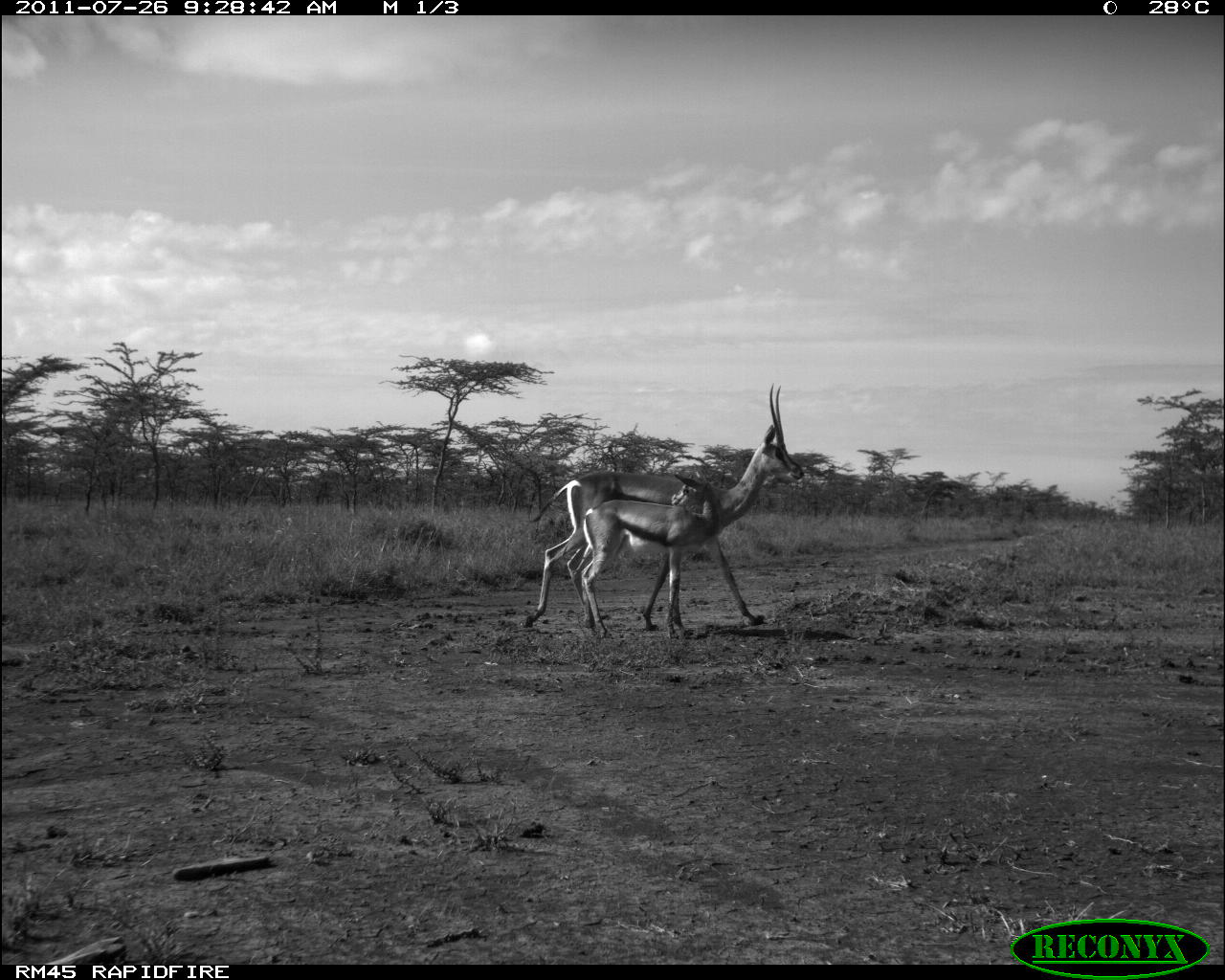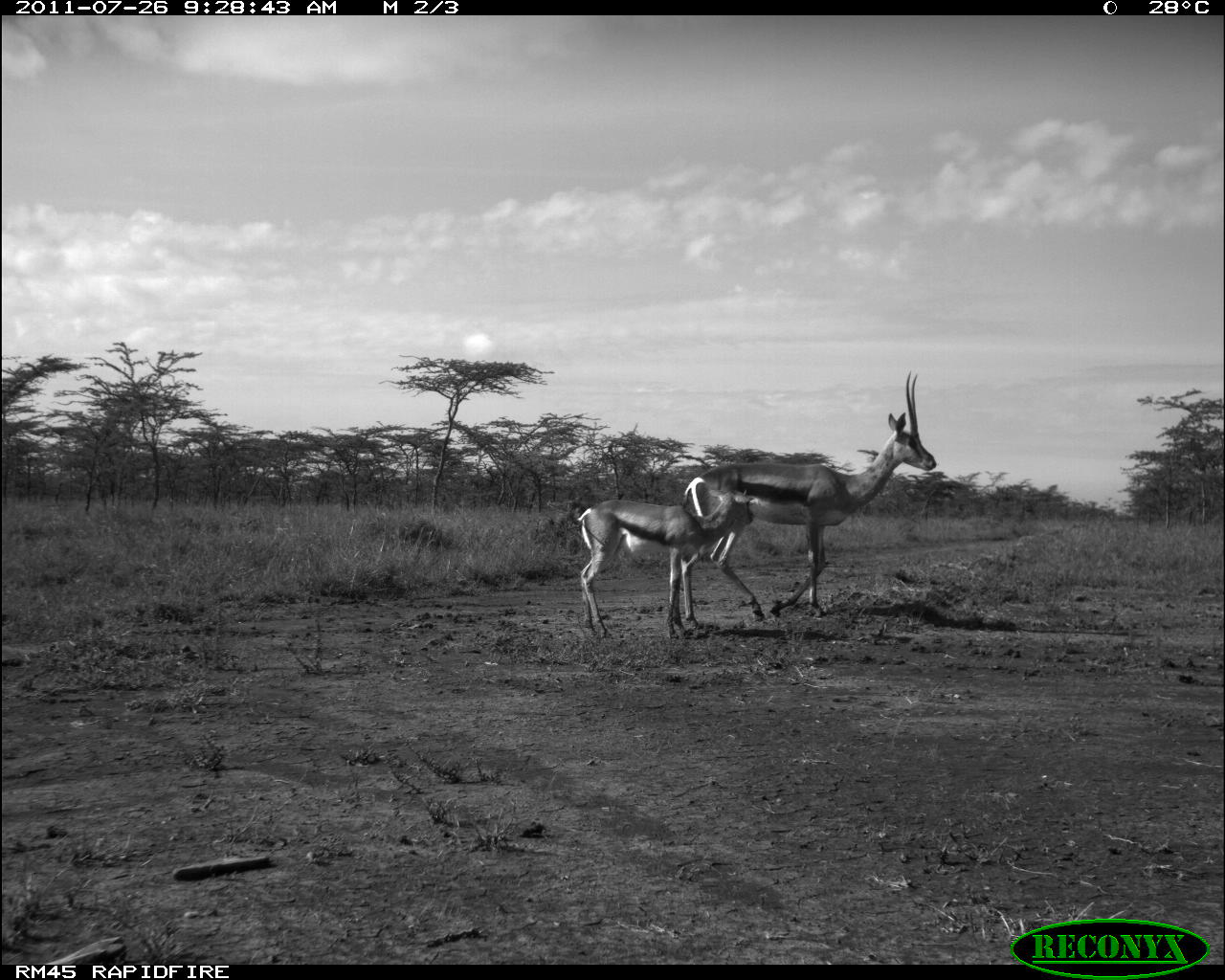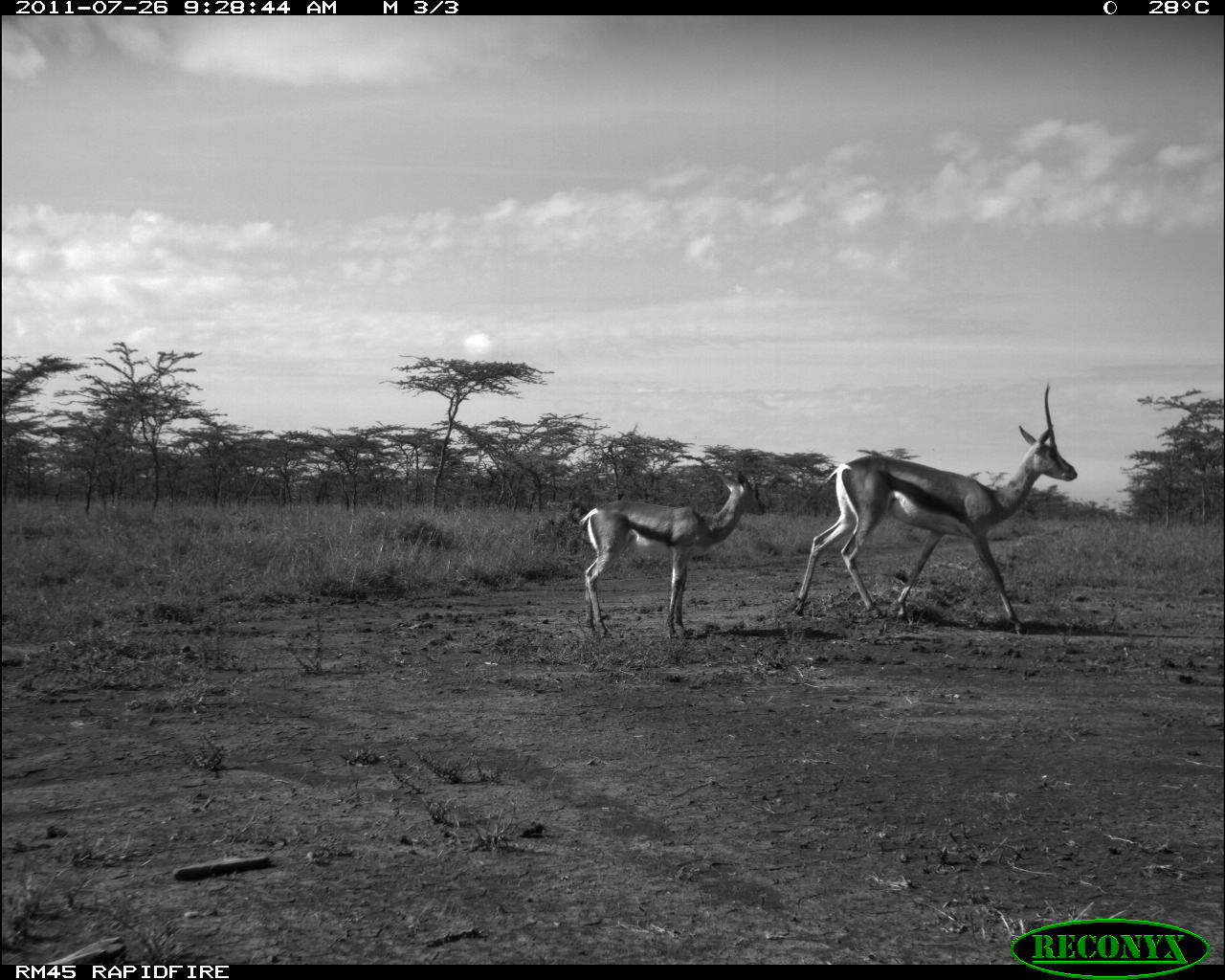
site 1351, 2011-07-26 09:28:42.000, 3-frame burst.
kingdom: Animalia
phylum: Chordata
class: Mammalia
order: Artiodactyla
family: Bovidae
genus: Nanger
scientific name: Nanger granti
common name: grant's gazelle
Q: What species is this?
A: Nanger granti (grant's gazelle).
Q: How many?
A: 2.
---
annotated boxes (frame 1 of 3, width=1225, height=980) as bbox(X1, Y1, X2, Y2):
nanger granti: bbox(524, 381, 803, 626); bbox(581, 473, 721, 637)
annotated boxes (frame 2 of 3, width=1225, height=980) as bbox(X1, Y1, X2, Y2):
nanger granti: bbox(681, 370, 937, 630); bbox(567, 487, 754, 637)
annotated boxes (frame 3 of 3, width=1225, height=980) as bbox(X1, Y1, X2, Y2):
nanger granti: bbox(795, 382, 1079, 632); bbox(576, 468, 764, 635)